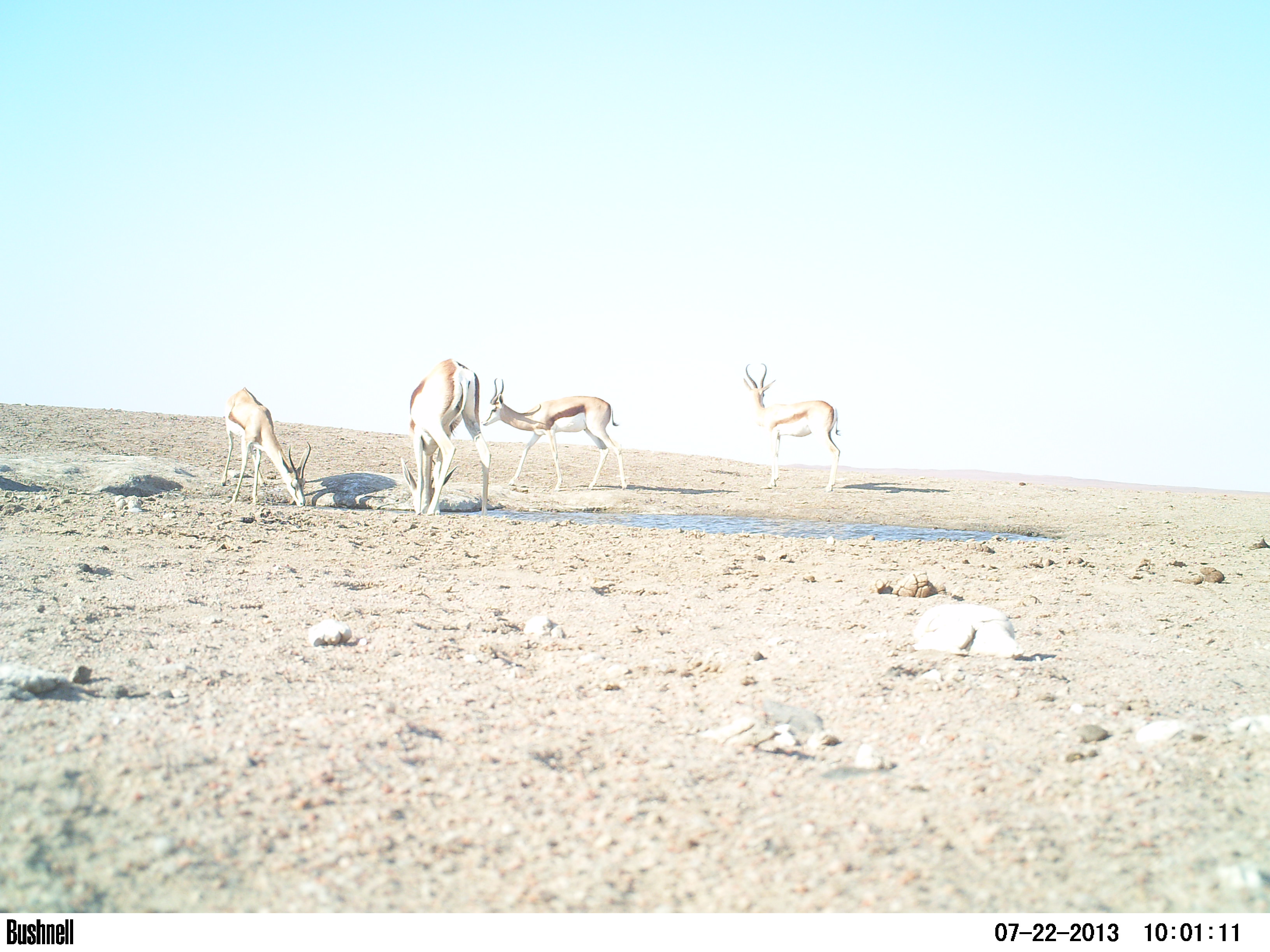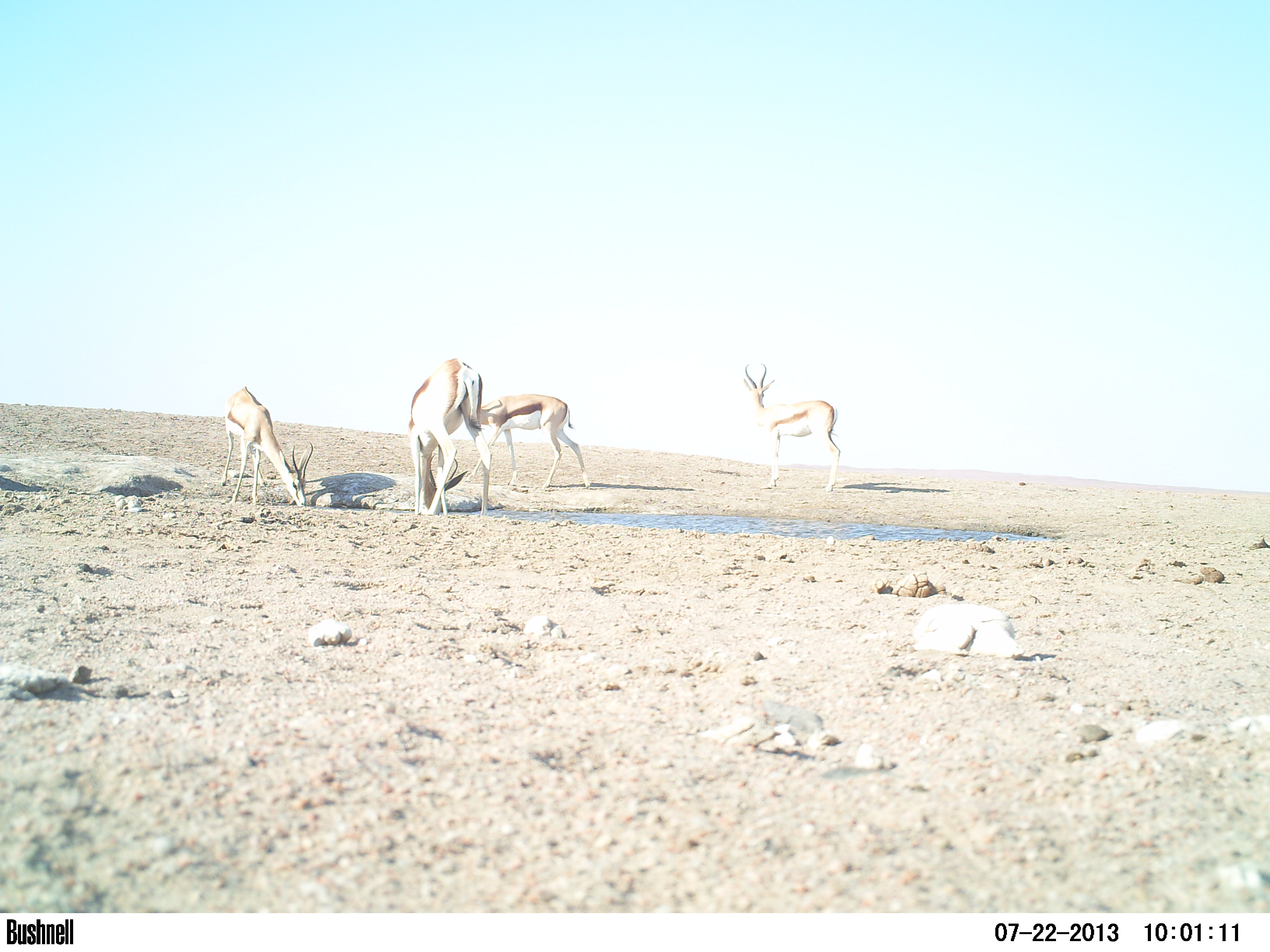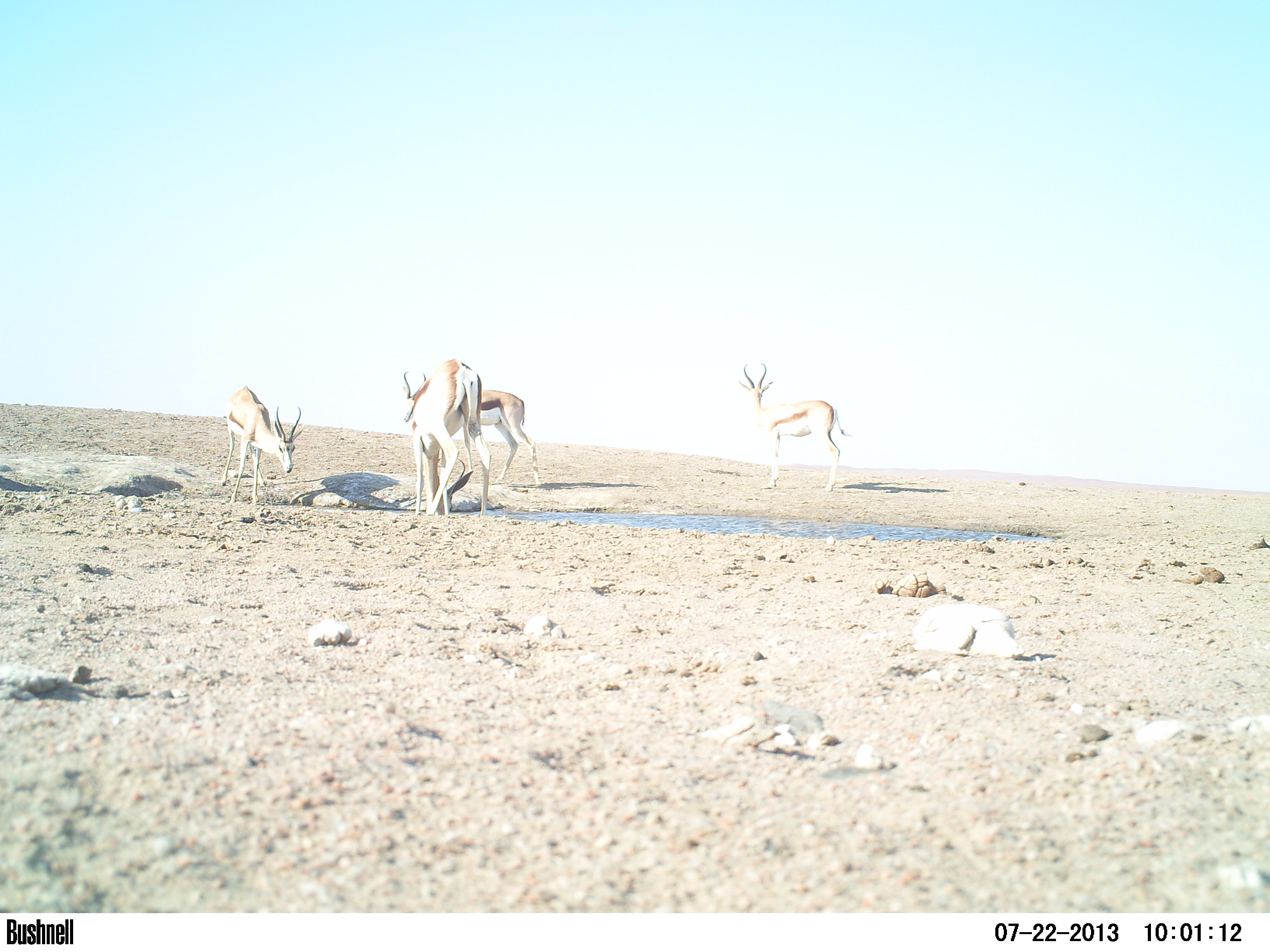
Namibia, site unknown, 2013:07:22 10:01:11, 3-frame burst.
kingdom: Animalia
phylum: Chordata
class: Mammalia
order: Artiodactyla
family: Bovidae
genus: Antidorcas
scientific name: Antidorcas marsupialis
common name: springbok